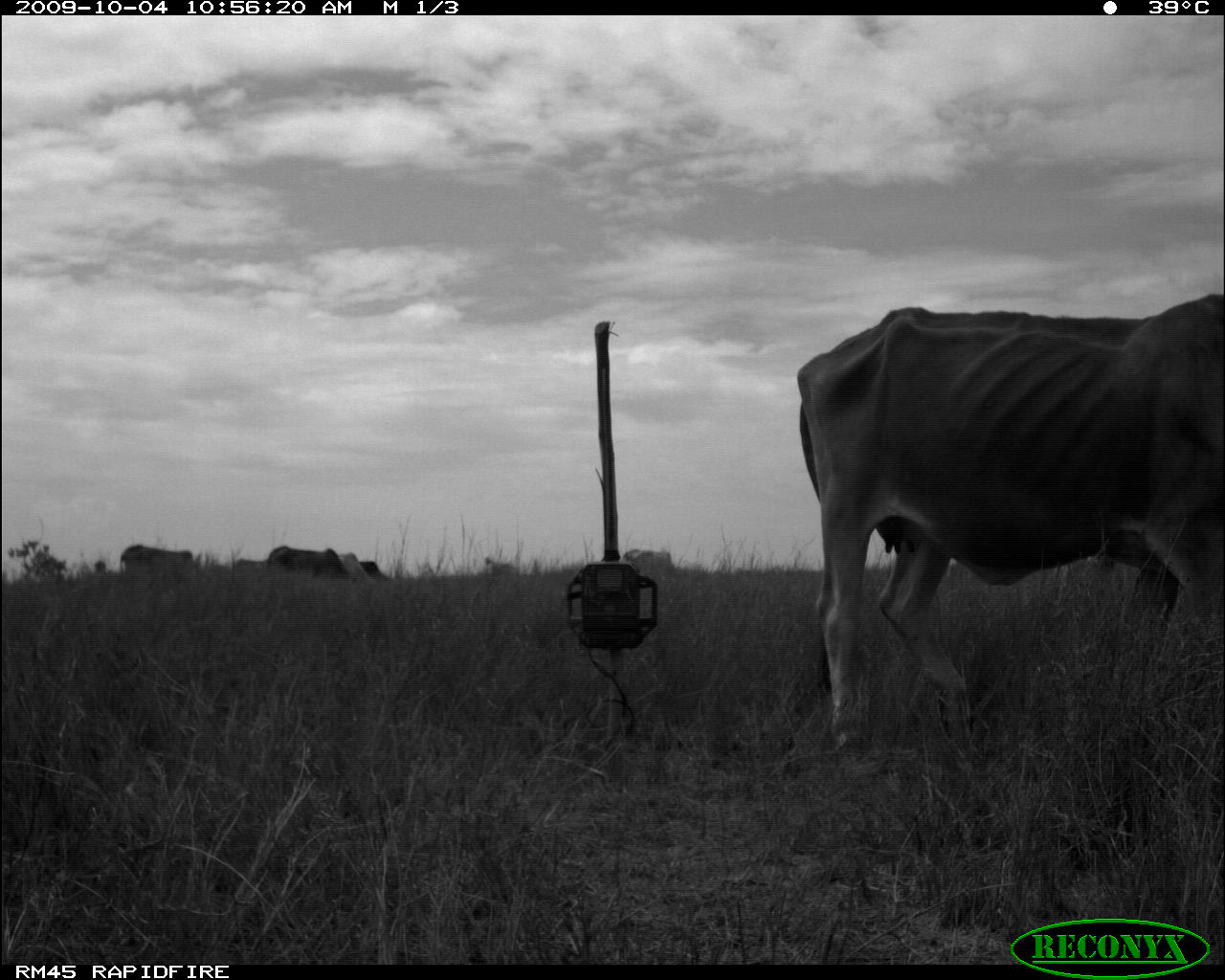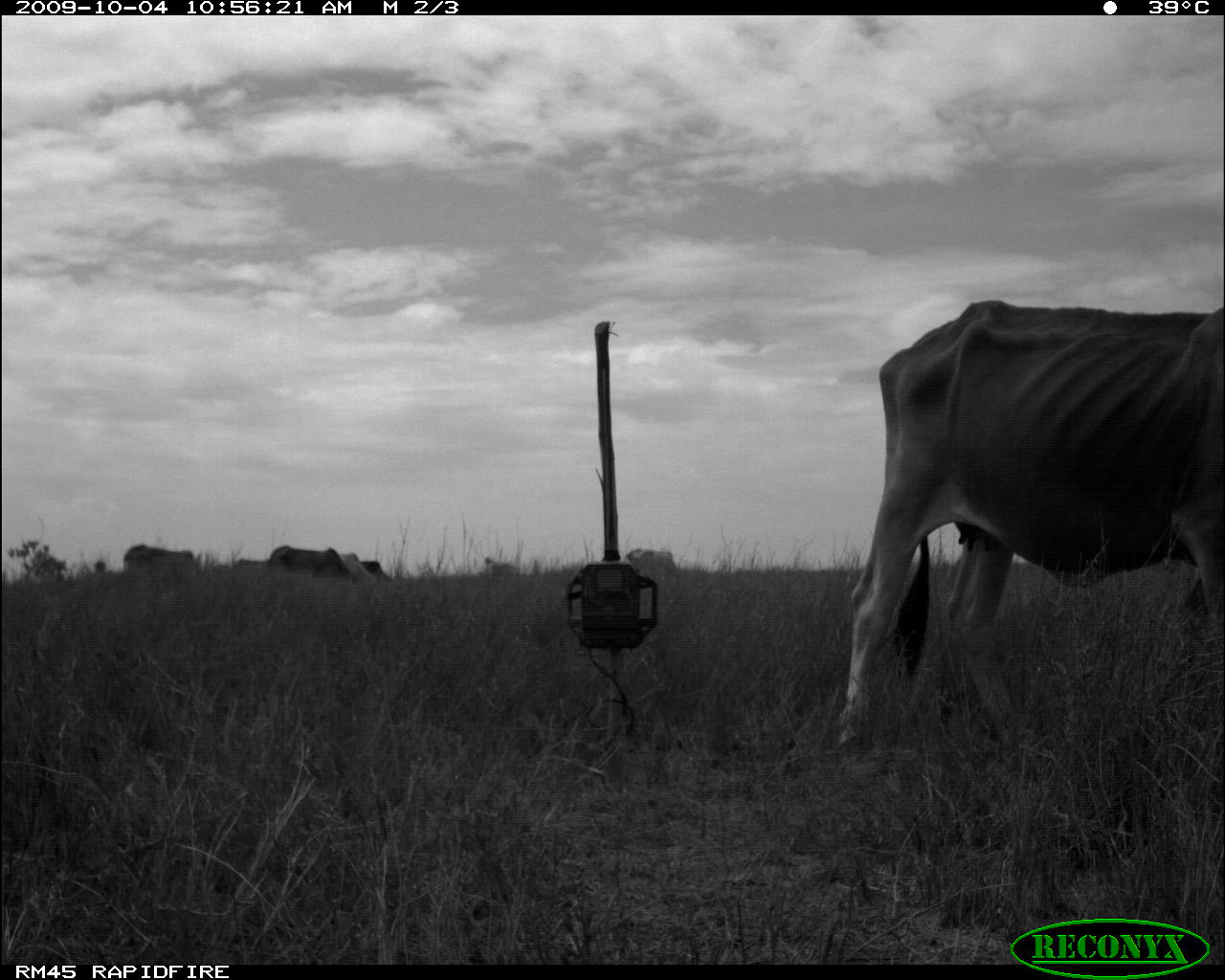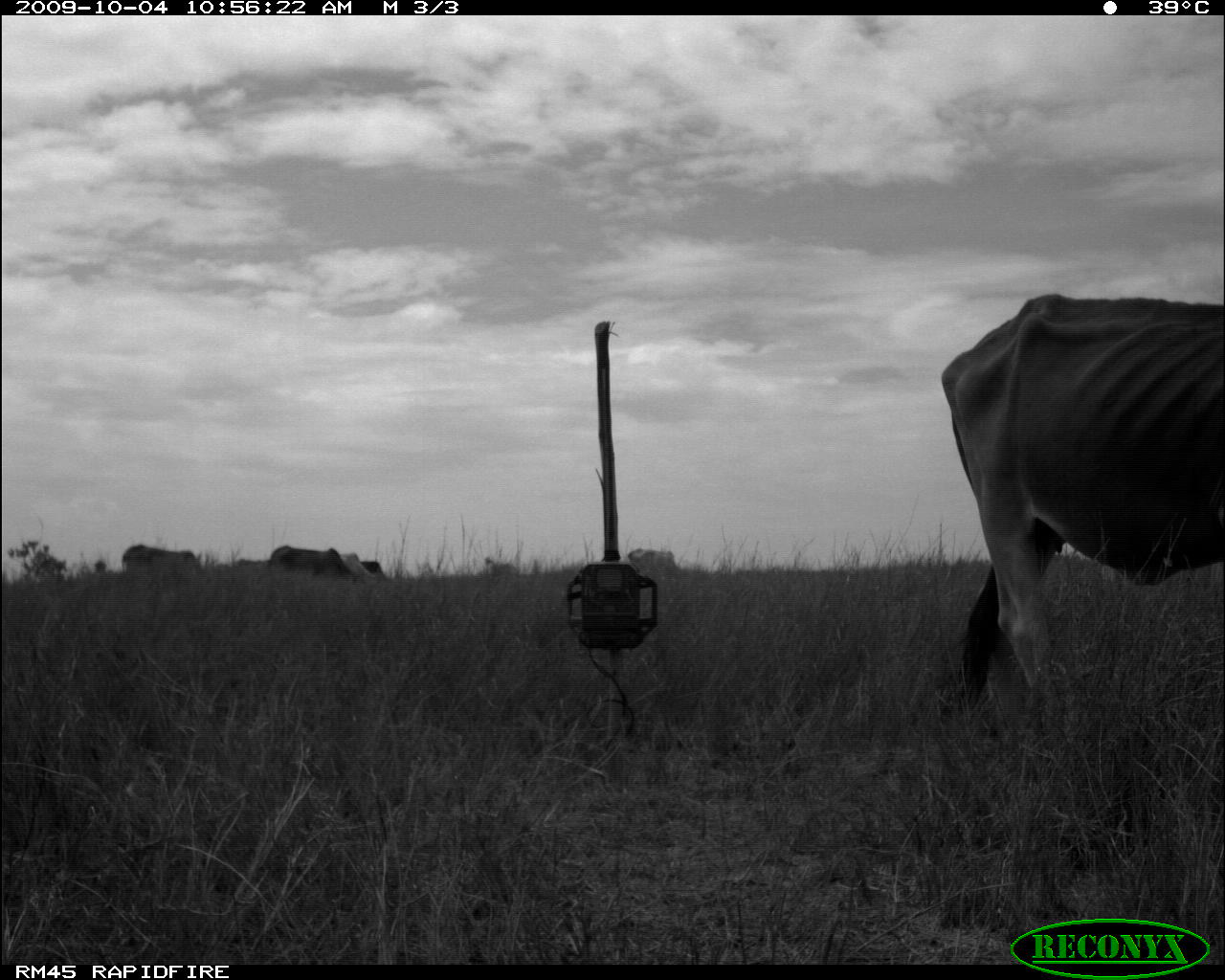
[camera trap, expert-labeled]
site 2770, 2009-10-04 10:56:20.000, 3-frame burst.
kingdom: Animalia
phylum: Chordata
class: Mammalia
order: Artiodactyla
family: Bovidae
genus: Bos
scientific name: Bos taurus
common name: domestic cattle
Bos taurus (domestic cattle), count 6.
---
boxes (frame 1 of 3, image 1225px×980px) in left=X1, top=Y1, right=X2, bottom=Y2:
bos taurus: left=794, top=291, right=1225, bottom=757; left=266, top=546, right=348, bottom=579; left=119, top=545, right=201, bottom=574; left=622, top=546, right=676, bottom=570; left=337, top=550, right=374, bottom=582; left=360, top=560, right=388, bottom=579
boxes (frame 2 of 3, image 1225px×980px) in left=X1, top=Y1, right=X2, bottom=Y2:
bos taurus: left=835, top=295, right=1225, bottom=746; left=266, top=545, right=357, bottom=580; left=122, top=543, right=197, bottom=576; left=339, top=551, right=375, bottom=583; left=359, top=560, right=389, bottom=578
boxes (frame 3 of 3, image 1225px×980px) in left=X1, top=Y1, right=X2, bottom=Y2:
bos taurus: left=934, top=290, right=1225, bottom=723; left=121, top=543, right=205, bottom=580; left=268, top=545, right=353, bottom=581; left=627, top=547, right=678, bottom=572; left=339, top=550, right=376, bottom=580; left=362, top=559, right=390, bottom=580